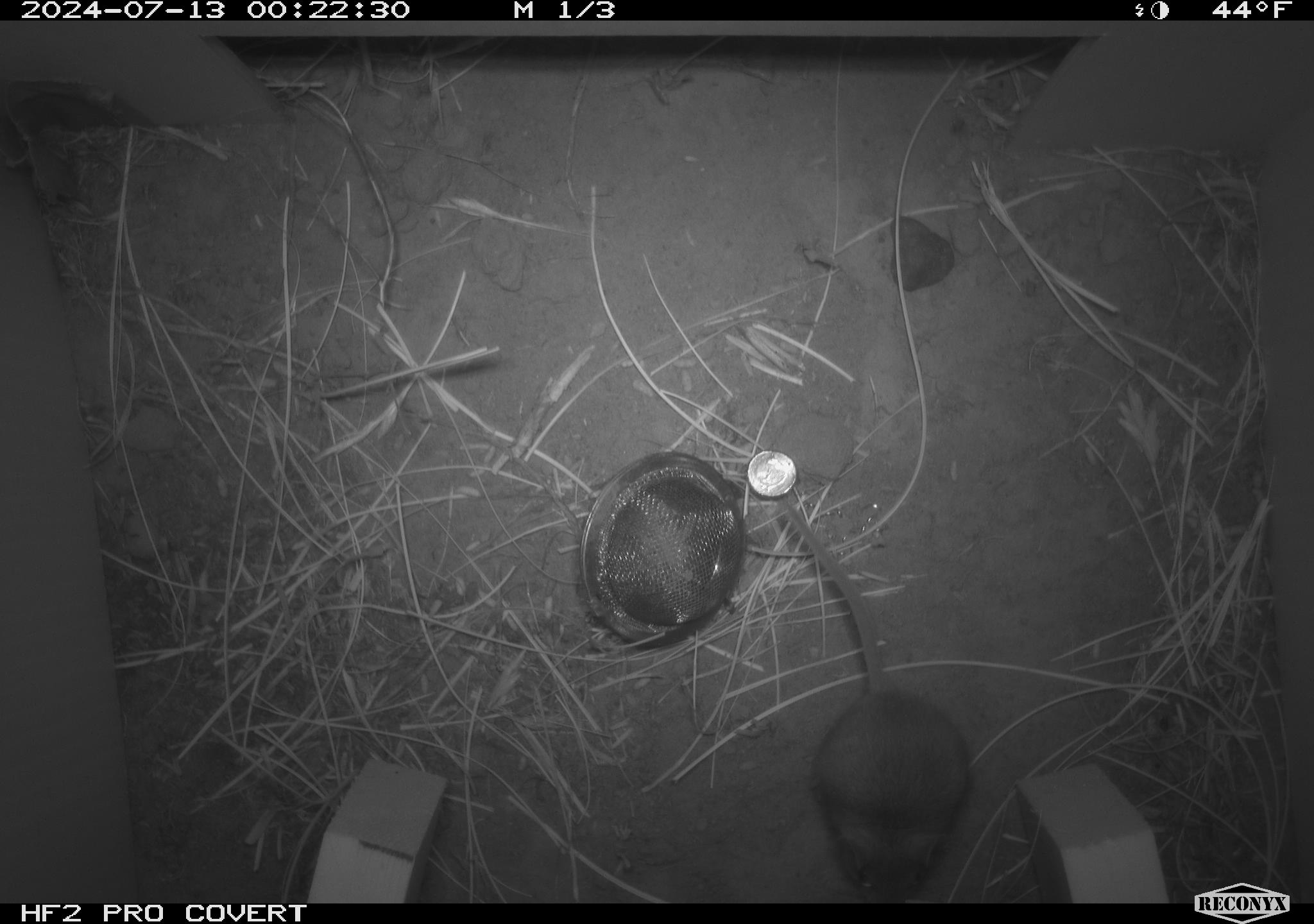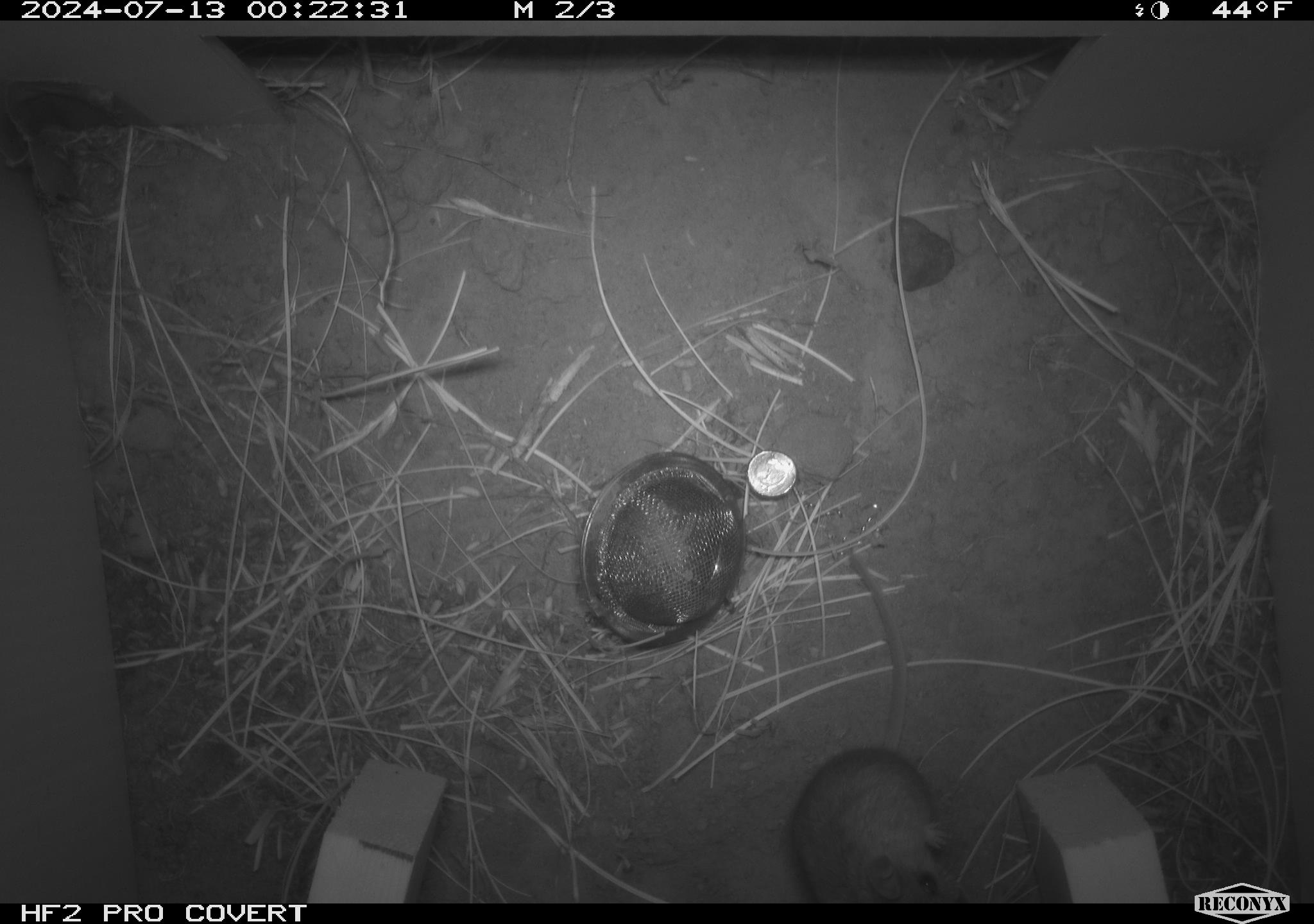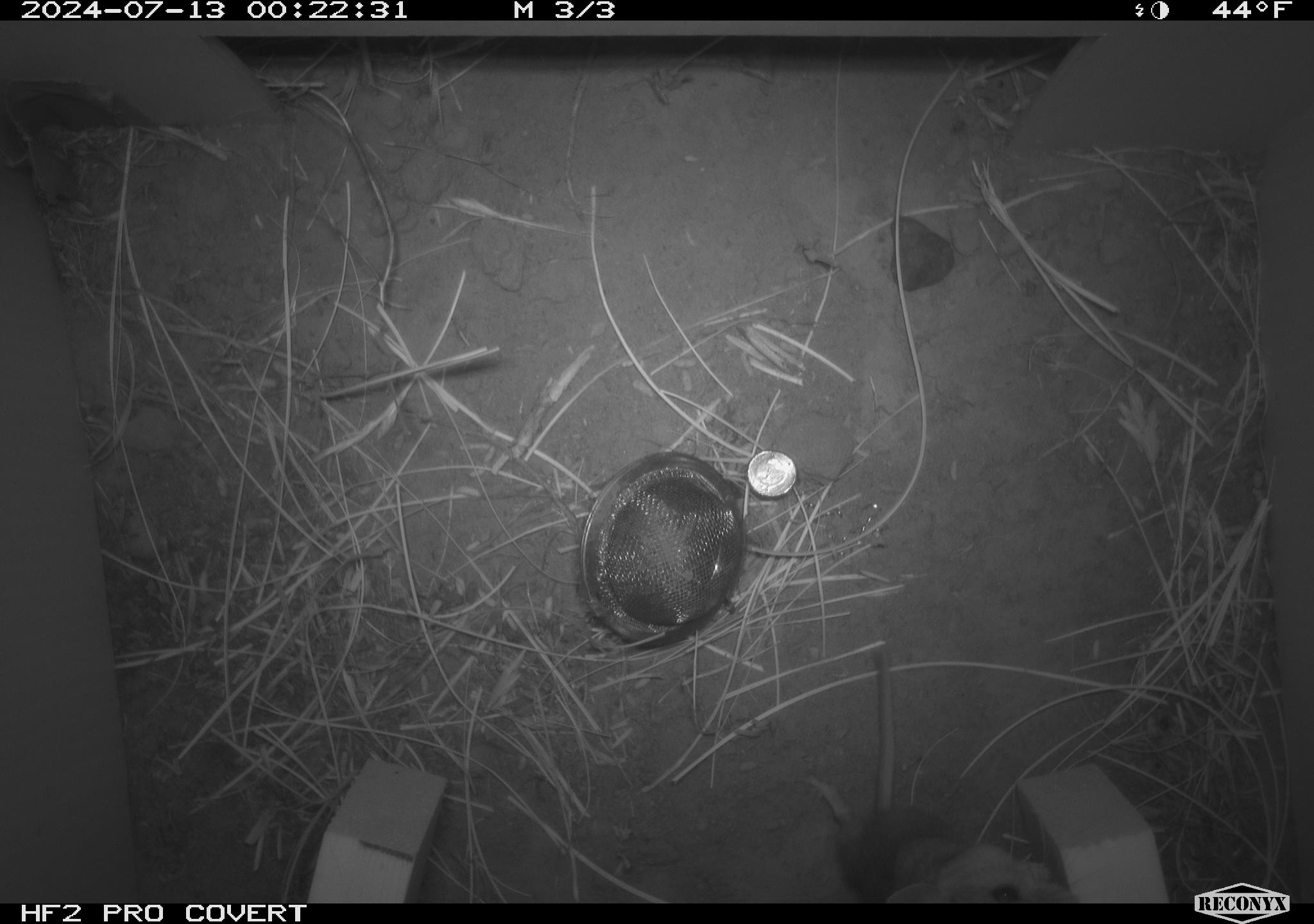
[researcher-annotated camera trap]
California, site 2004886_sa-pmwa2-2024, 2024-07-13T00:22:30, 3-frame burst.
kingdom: Animalia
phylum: Chordata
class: Mammalia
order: Rodentia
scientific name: Rodentia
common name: mouse species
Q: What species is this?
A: Mouse species (Rodentia).